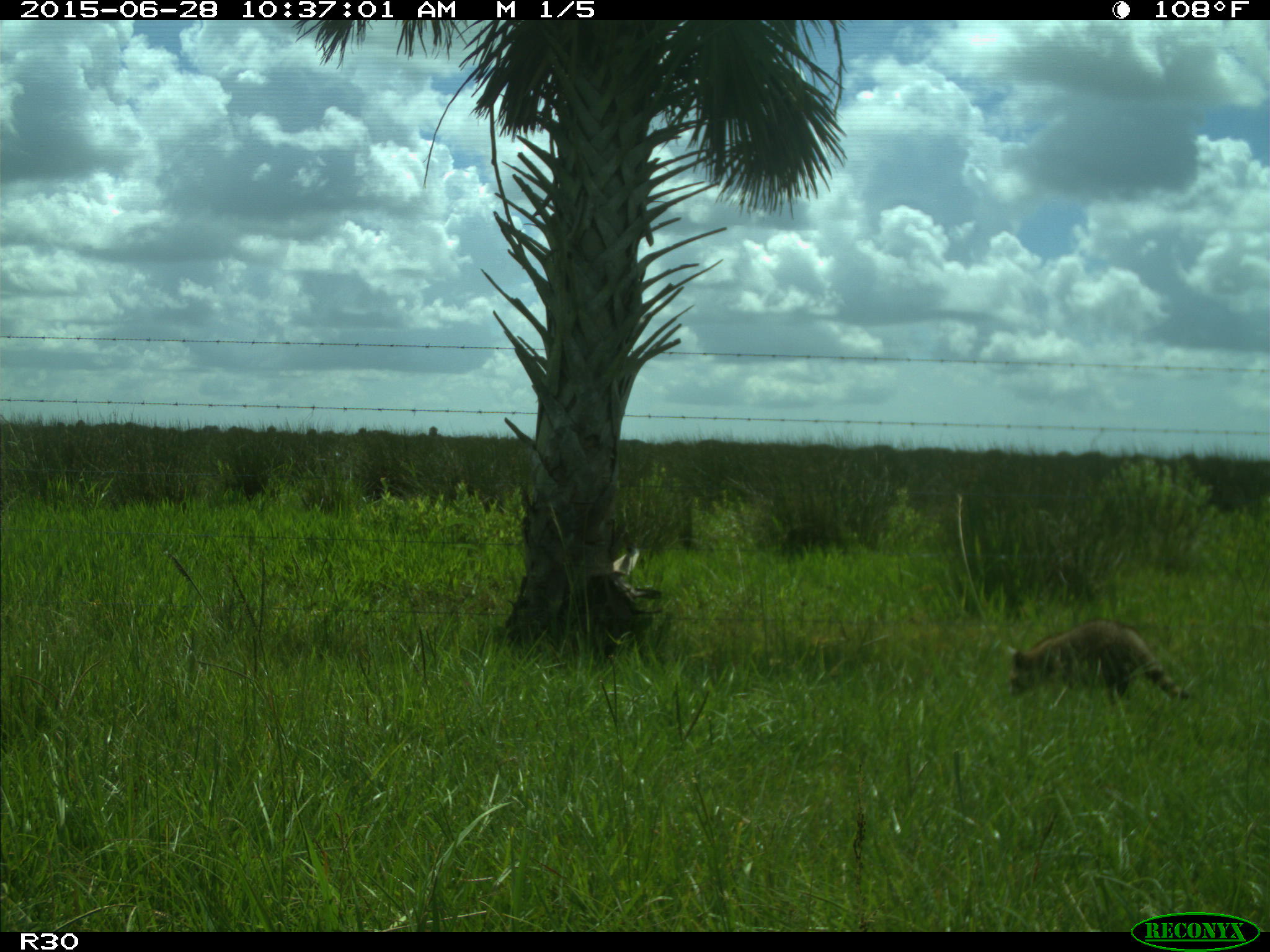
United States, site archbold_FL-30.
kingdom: Animalia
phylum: Chordata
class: Mammalia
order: Carnivora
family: Procyonidae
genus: Procyon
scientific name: Procyon lotor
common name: common raccoon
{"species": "Procyon lotor (common raccoon)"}